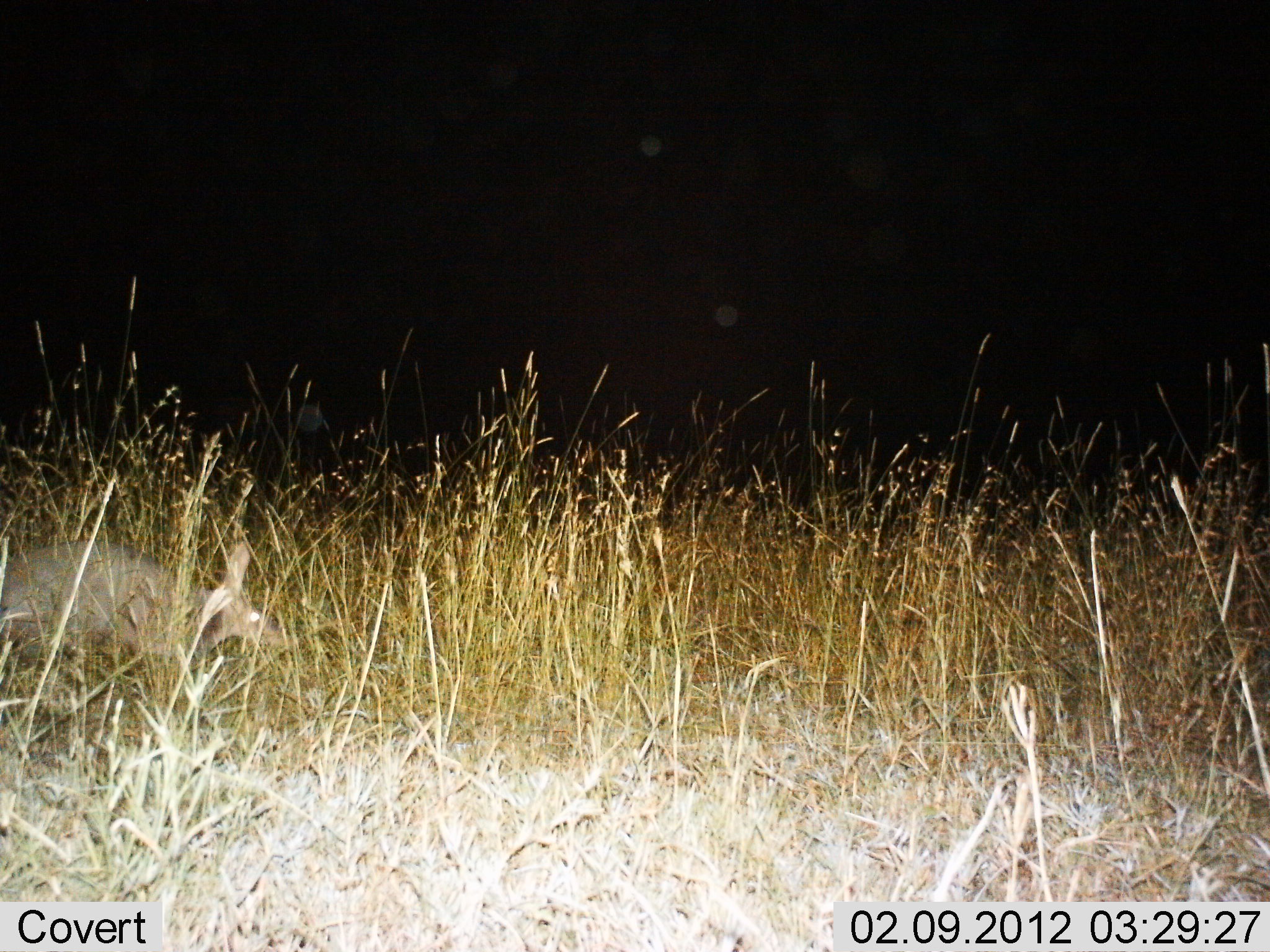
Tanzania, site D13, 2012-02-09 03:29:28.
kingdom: Animalia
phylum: Chordata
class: Mammalia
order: Tubulidentata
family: Orycteropodidae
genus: Orycteropus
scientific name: Orycteropus afer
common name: aardvark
Aardvark (Orycteropus afer), count 1. Behavior (volunteer vote fractions): standing 36%, resting 0%, moving 64%, interacting 0%. Young present (vote fraction): 0%. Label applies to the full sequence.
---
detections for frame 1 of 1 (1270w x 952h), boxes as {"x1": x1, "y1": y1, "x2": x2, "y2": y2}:
animal: {"x1": 1, "y1": 535, "x2": 296, "y2": 715}